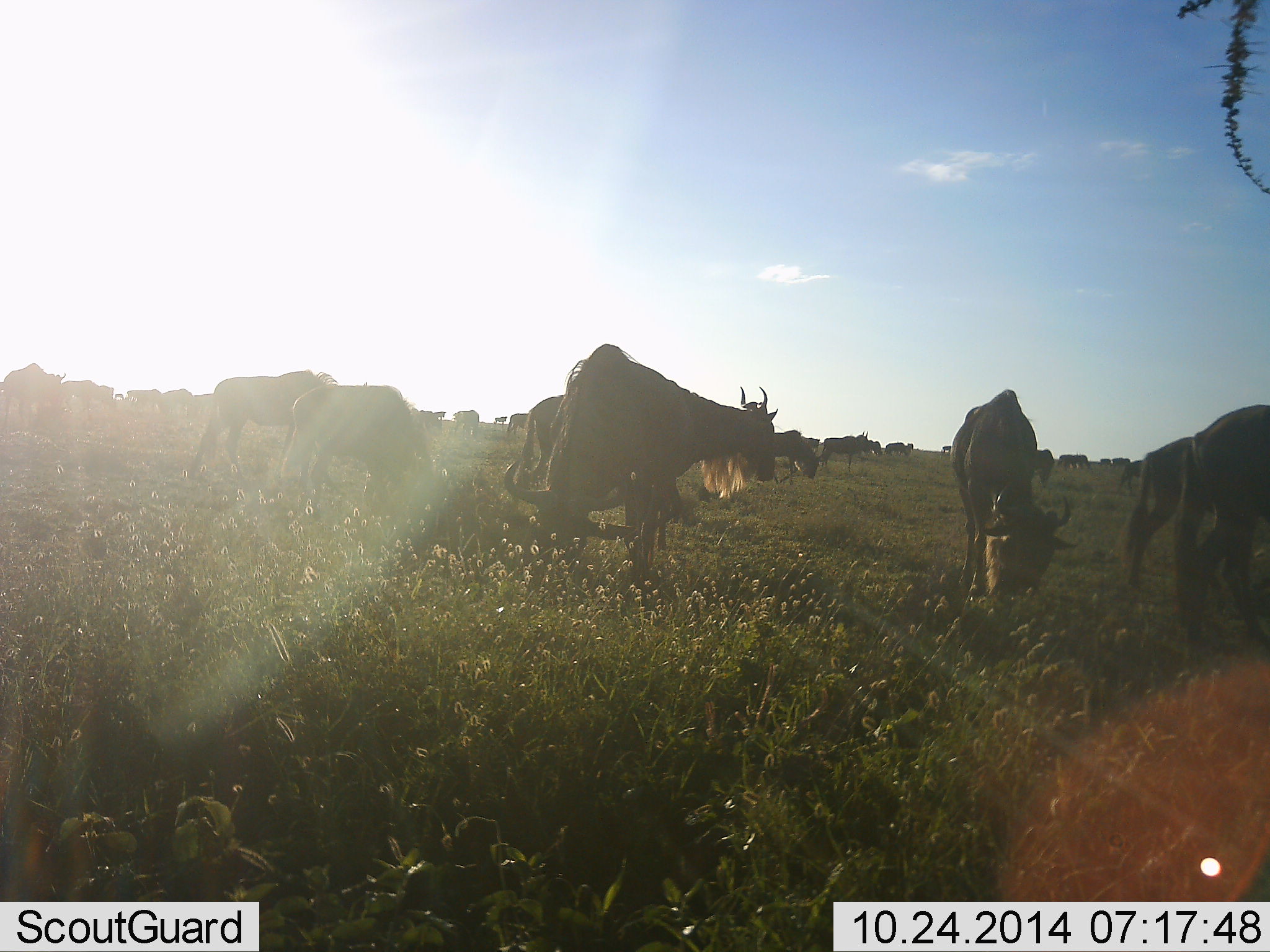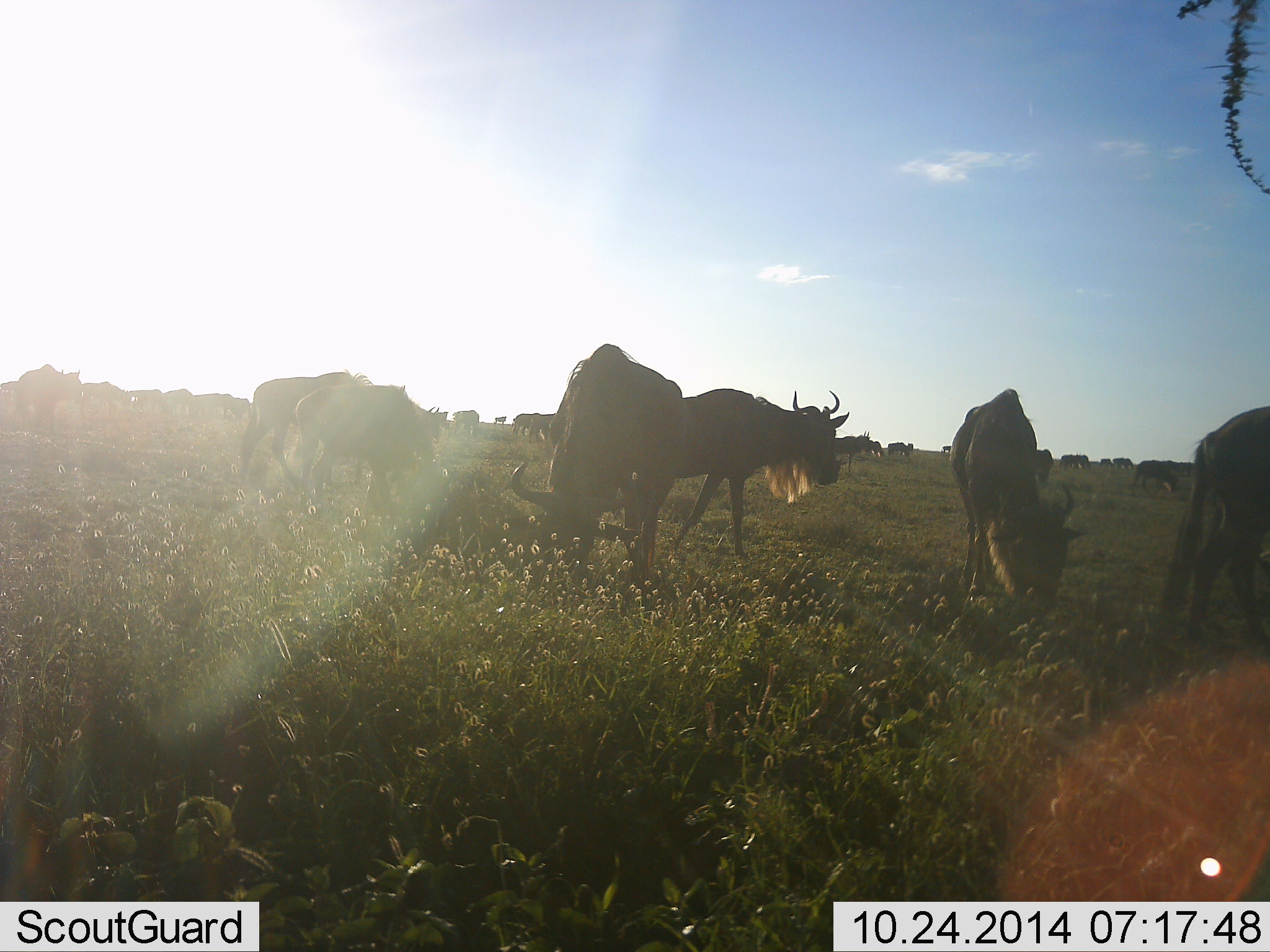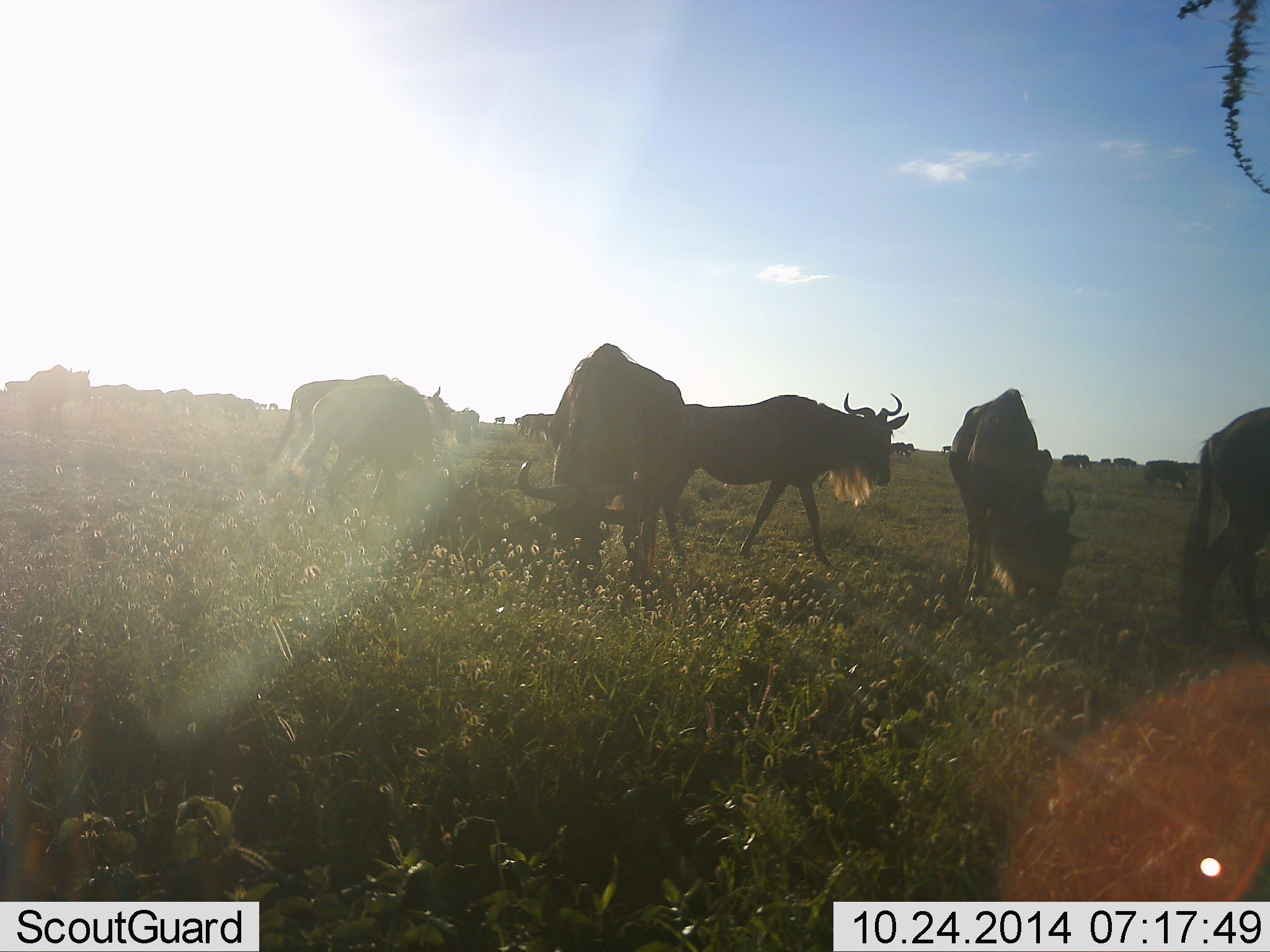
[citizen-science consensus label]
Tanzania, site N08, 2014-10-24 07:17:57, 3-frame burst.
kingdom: Animalia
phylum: Chordata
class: Mammalia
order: Artiodactyla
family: Bovidae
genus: Connochaetes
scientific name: Connochaetes taurinus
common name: blue wildebeest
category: wildebeest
Wildebeest (blue wildebeest) (Connochaetes taurinus), count 11-50. Behavior (volunteer vote fractions): standing 70%, resting 10%, moving 70%, interacting 0%. Young present (vote fraction): 0%. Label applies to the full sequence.